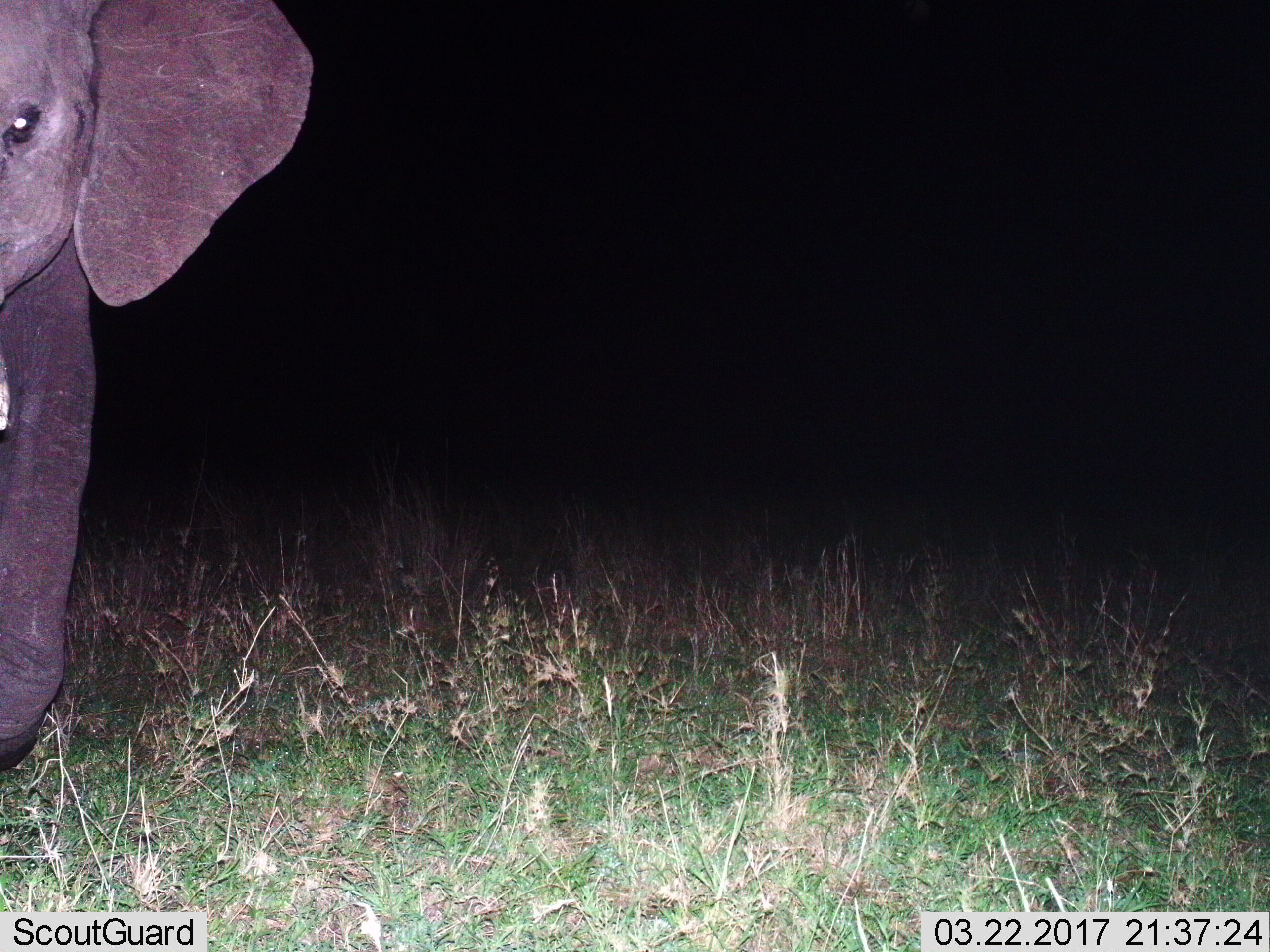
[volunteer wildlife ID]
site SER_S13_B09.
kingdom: Animalia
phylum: Chordata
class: Mammalia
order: Proboscidea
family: Elephantidae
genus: Loxodonta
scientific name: Loxodonta africana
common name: african bush elephant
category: elephant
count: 1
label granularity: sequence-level